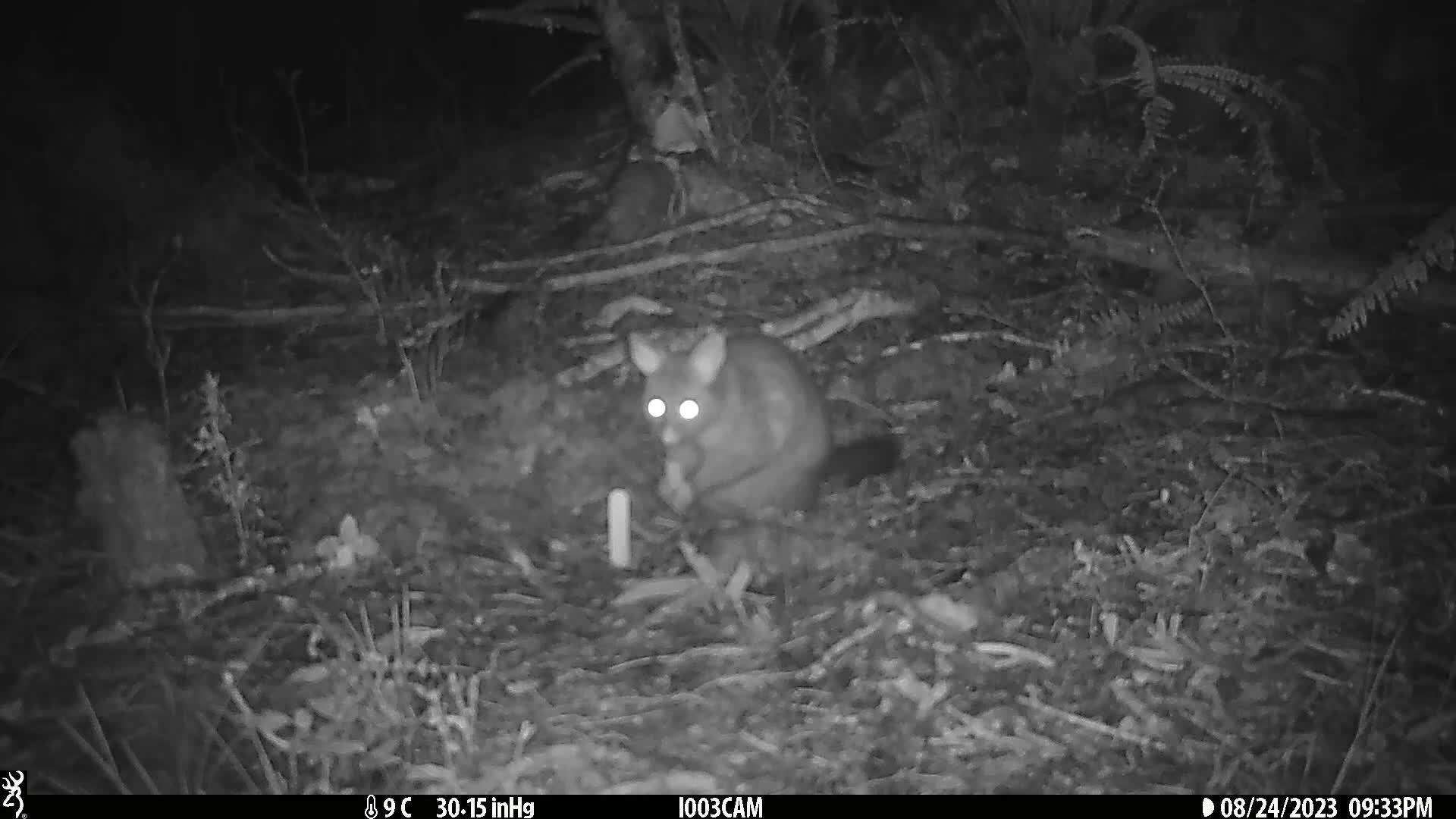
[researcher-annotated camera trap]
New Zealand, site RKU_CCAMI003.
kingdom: Animalia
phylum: Chordata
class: Mammalia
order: Diprotodontia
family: Phalangeridae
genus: Trichosurus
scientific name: Trichosurus vulpecula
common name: common brushtail possum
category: possum